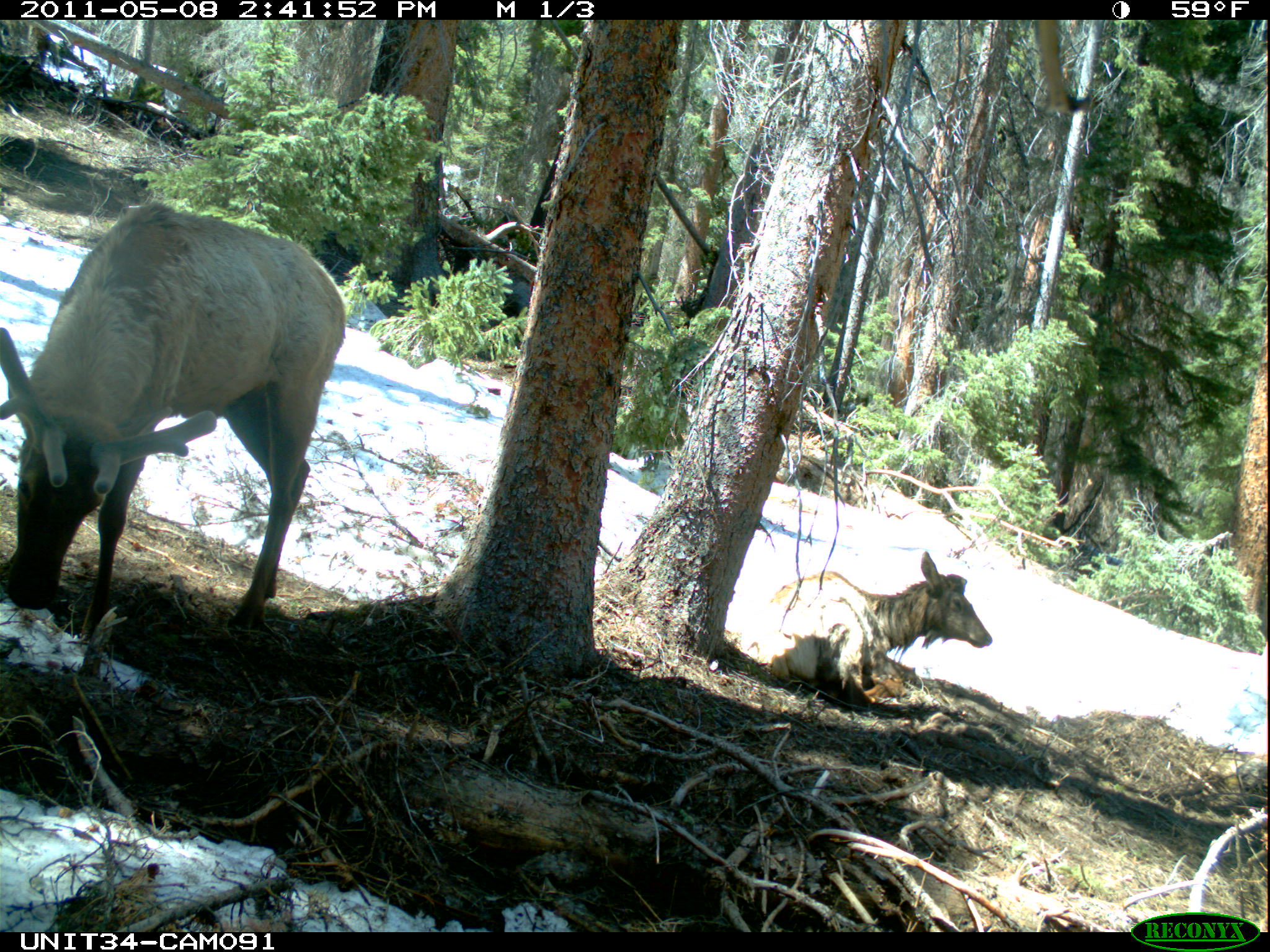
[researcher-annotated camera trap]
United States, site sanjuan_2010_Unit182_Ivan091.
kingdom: Animalia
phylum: Chordata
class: Mammalia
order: Artiodactyla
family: Cervidae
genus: Cervus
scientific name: Cervus elaphus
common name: red deer